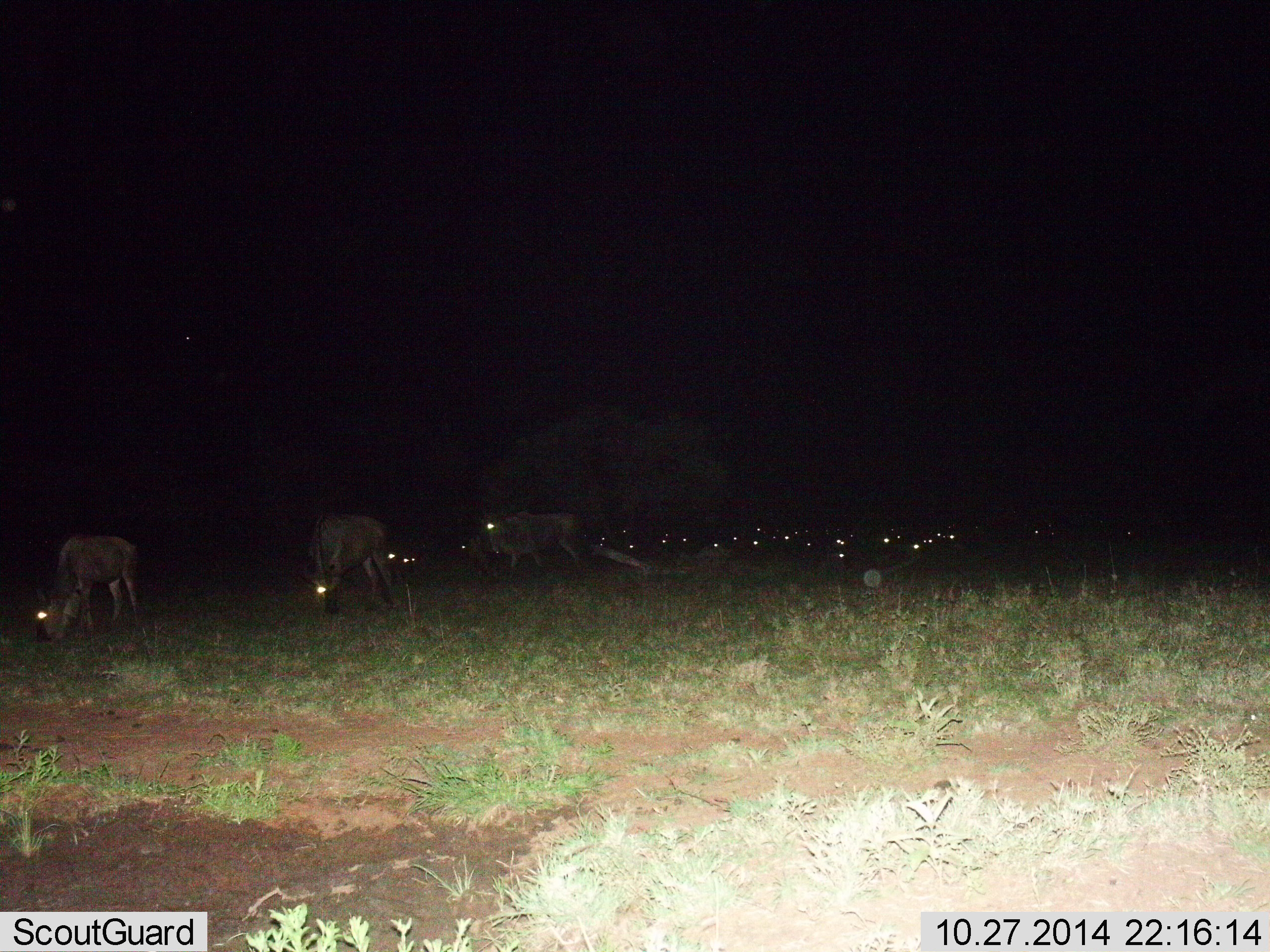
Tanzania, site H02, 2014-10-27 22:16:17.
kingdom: Animalia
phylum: Chordata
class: Mammalia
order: Artiodactyla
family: Bovidae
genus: Connochaetes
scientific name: Connochaetes taurinus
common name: blue wildebeest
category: wildebeest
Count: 11-50.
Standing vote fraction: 20%.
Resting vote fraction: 20%.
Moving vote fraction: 10%.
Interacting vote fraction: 0%.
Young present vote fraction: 0%.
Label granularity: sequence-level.